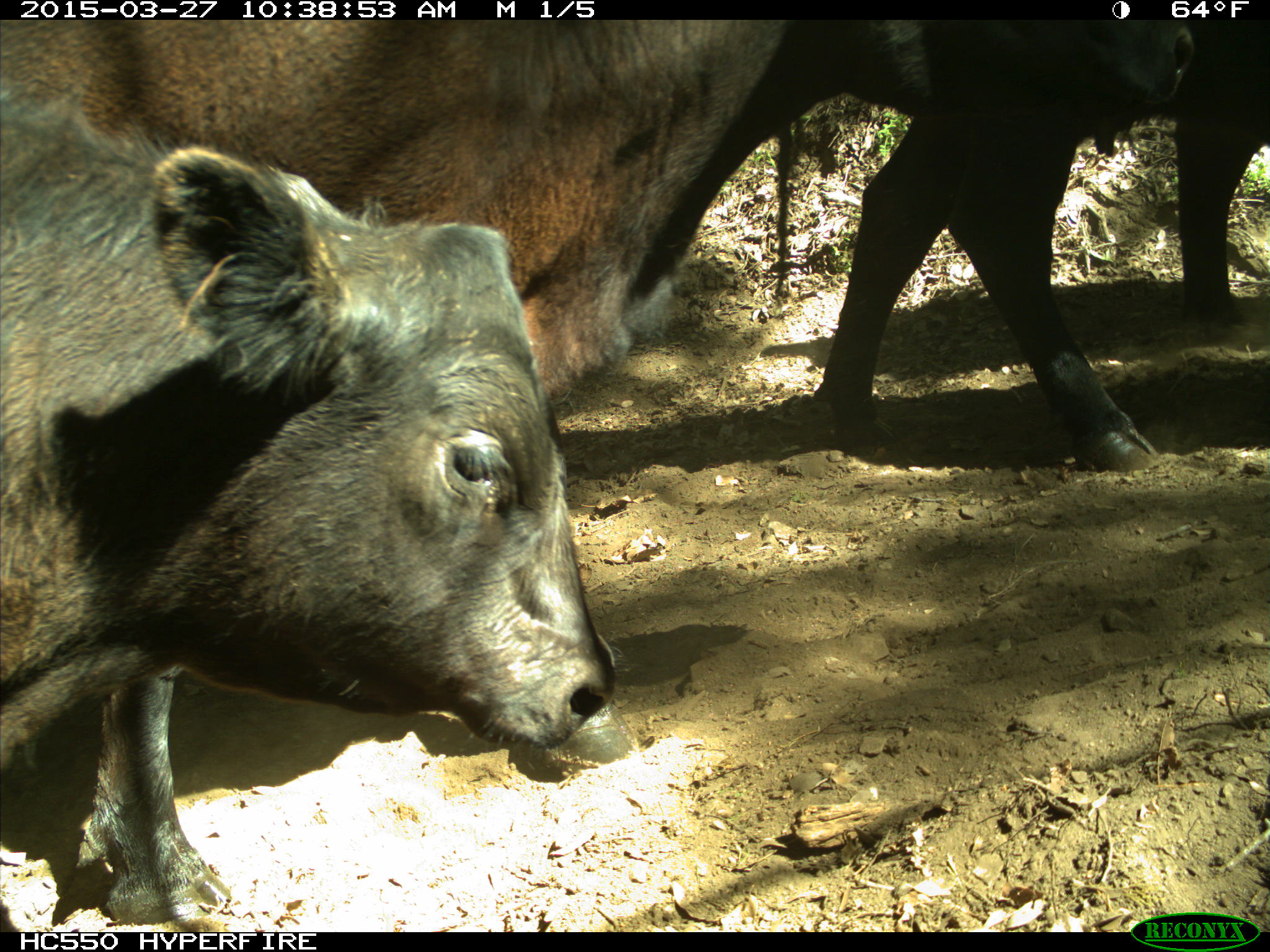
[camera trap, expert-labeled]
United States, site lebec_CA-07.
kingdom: Animalia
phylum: Chordata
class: Mammalia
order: Artiodactyla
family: Bovidae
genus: Bos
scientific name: Bos taurus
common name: domestic cow